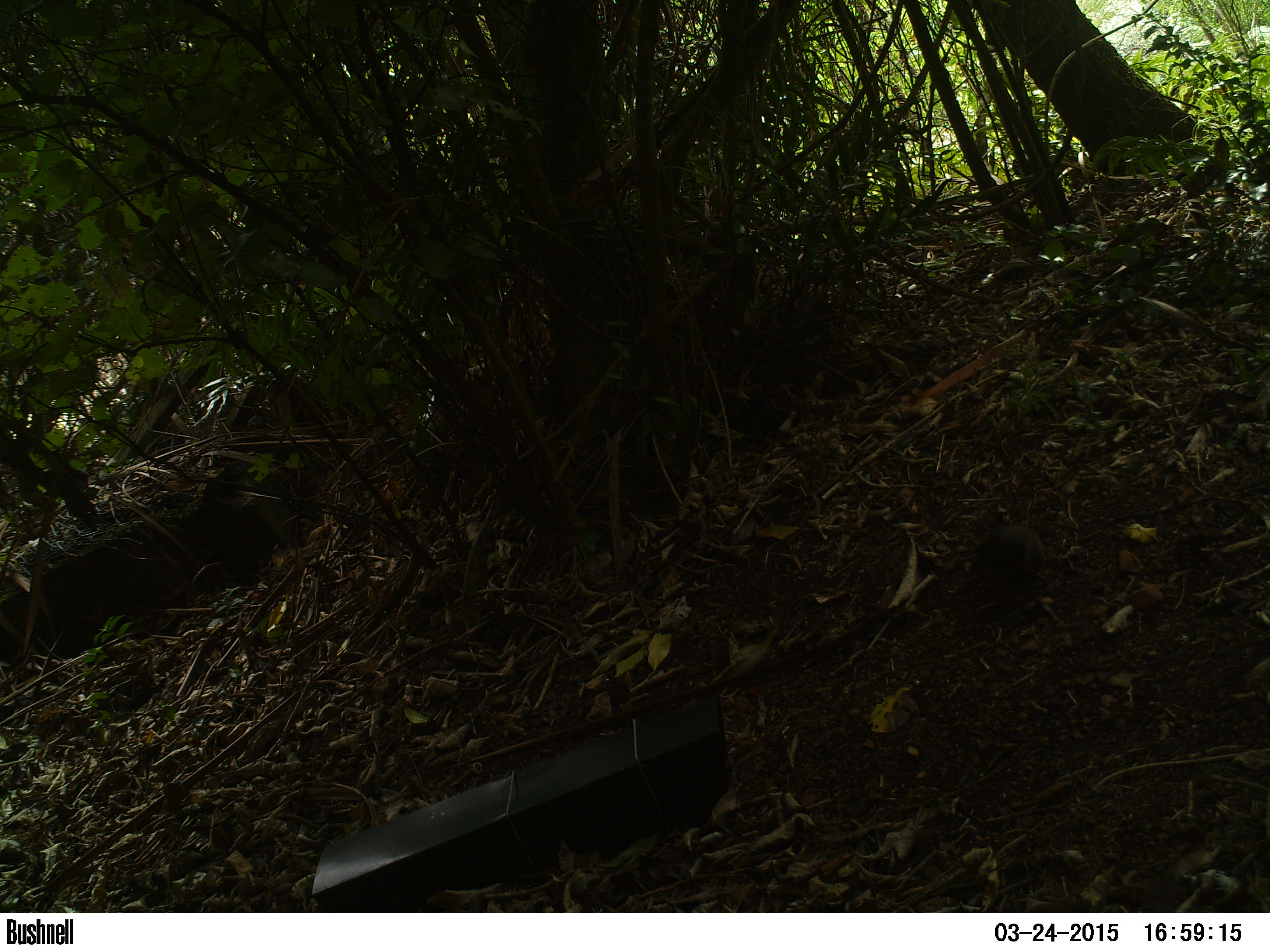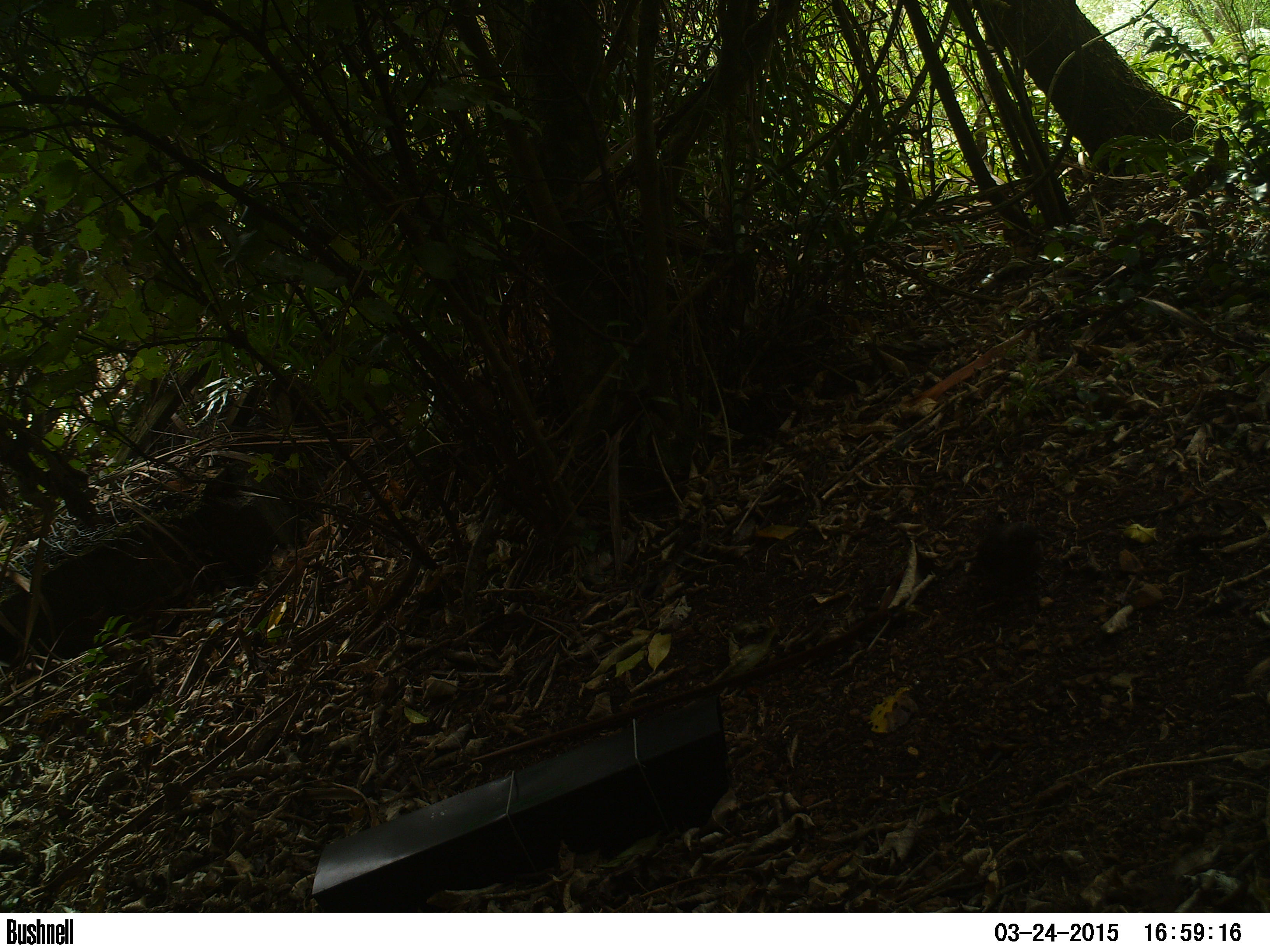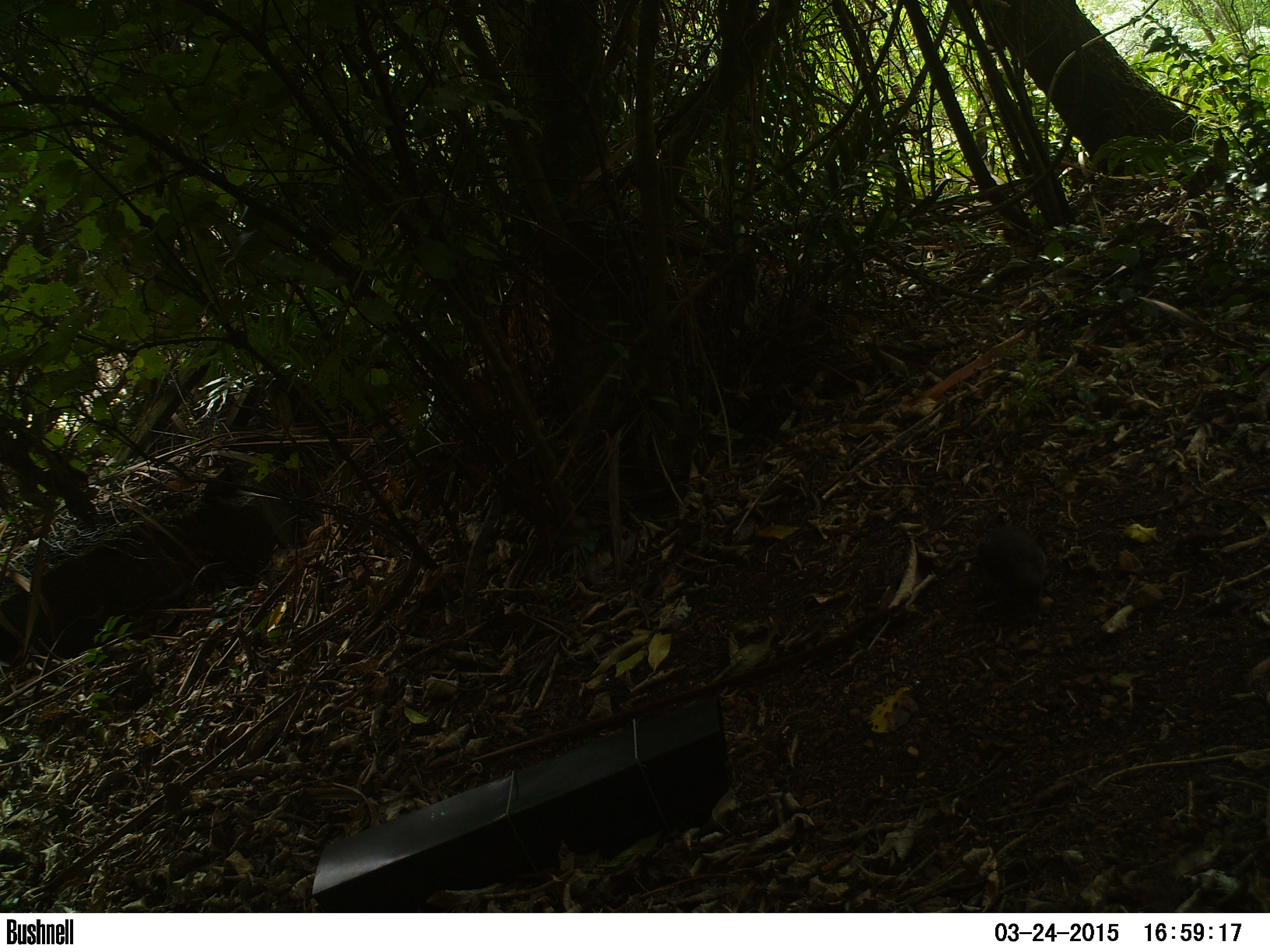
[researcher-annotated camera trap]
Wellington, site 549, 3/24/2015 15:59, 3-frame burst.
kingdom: Animalia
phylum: Chordata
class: Aves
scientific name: Aves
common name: bird